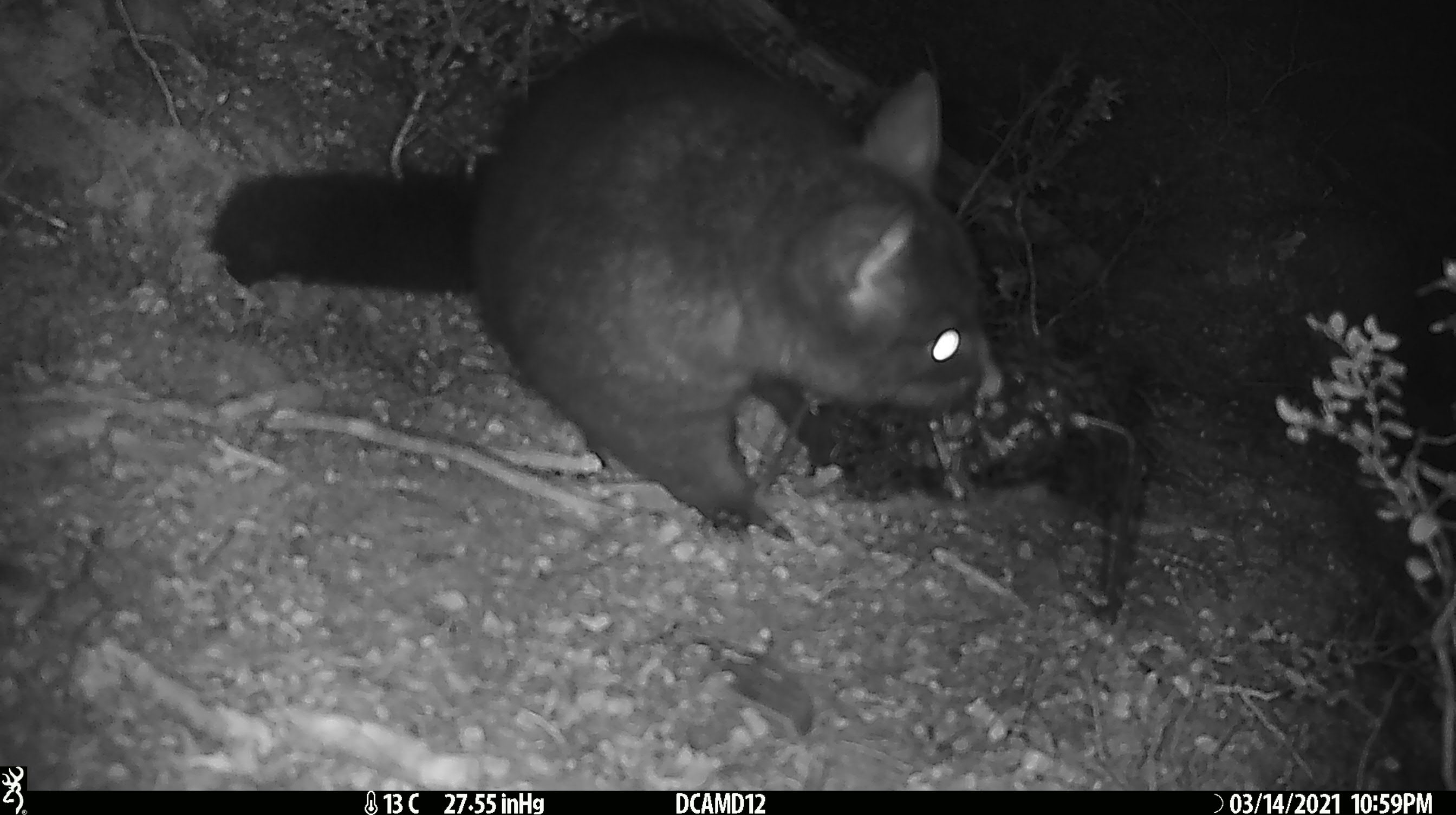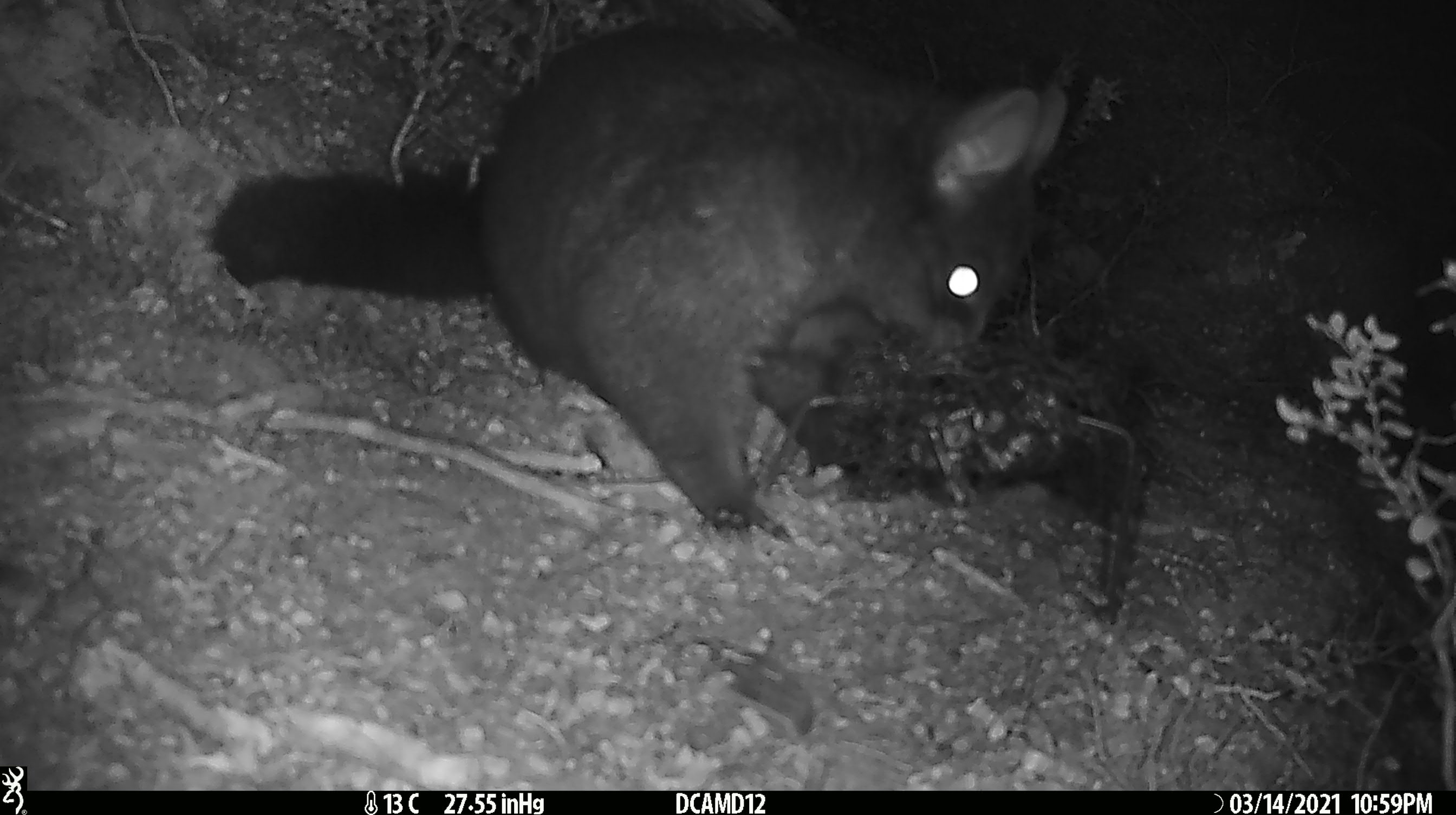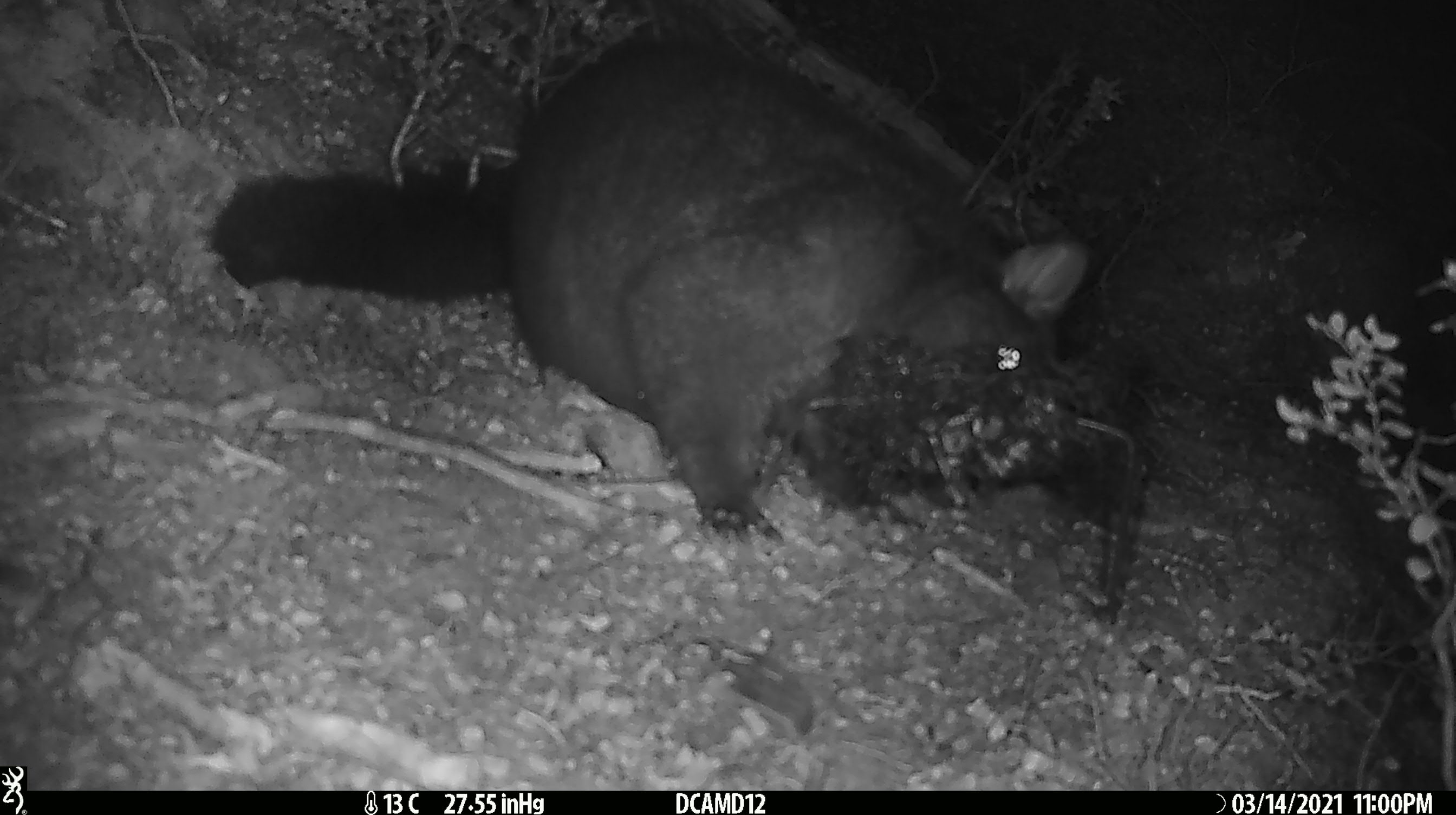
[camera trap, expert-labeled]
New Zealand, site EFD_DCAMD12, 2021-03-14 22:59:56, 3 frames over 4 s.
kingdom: Animalia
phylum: Chordata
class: Mammalia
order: Diprotodontia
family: Phalangeridae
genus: Trichosurus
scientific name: Trichosurus vulpecula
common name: common brushtail possum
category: possum